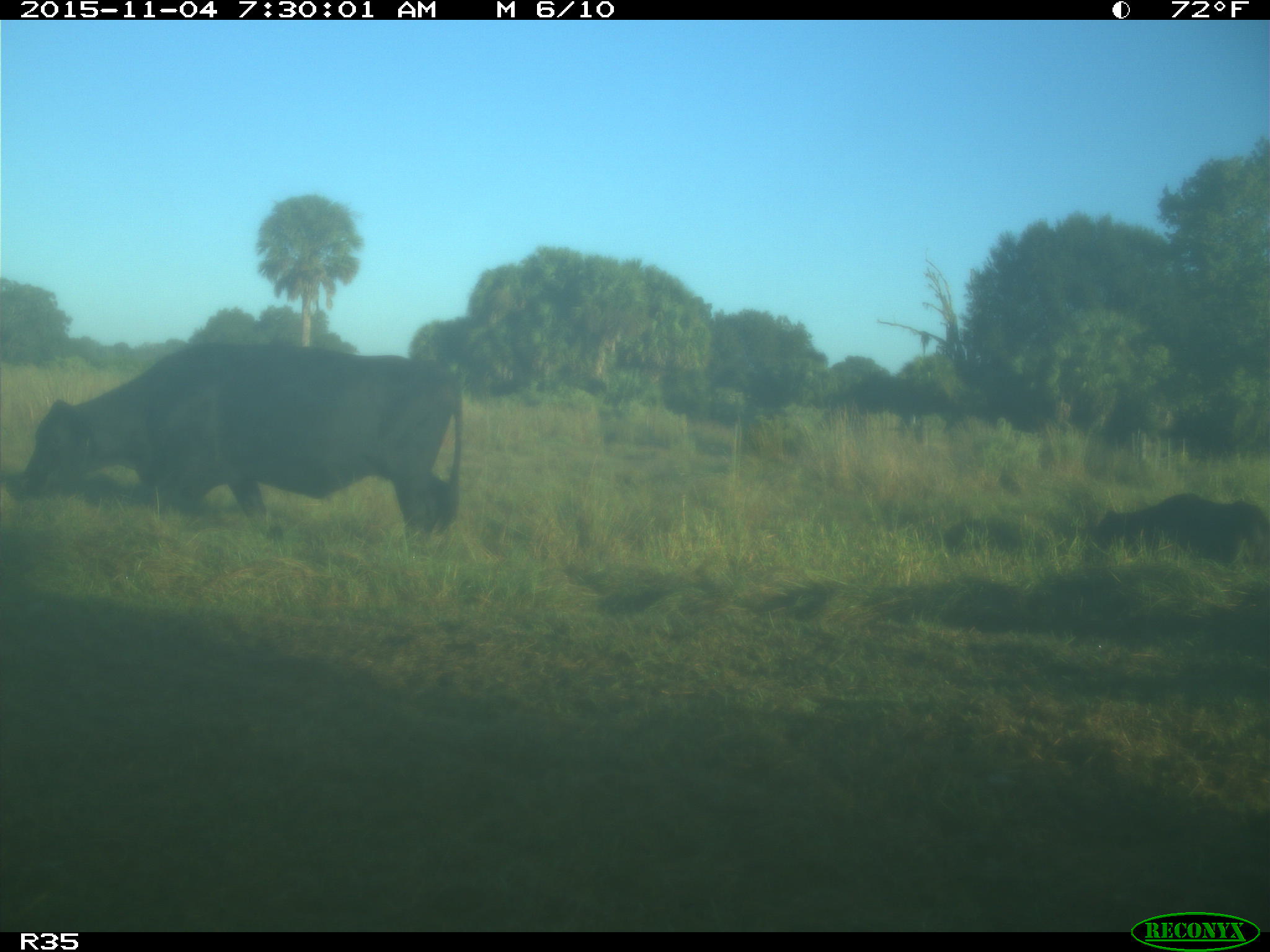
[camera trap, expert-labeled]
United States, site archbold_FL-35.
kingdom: Animalia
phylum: Chordata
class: Mammalia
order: Artiodactyla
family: Bovidae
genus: Bos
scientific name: Bos taurus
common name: domestic cow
Bos taurus (domestic cow).